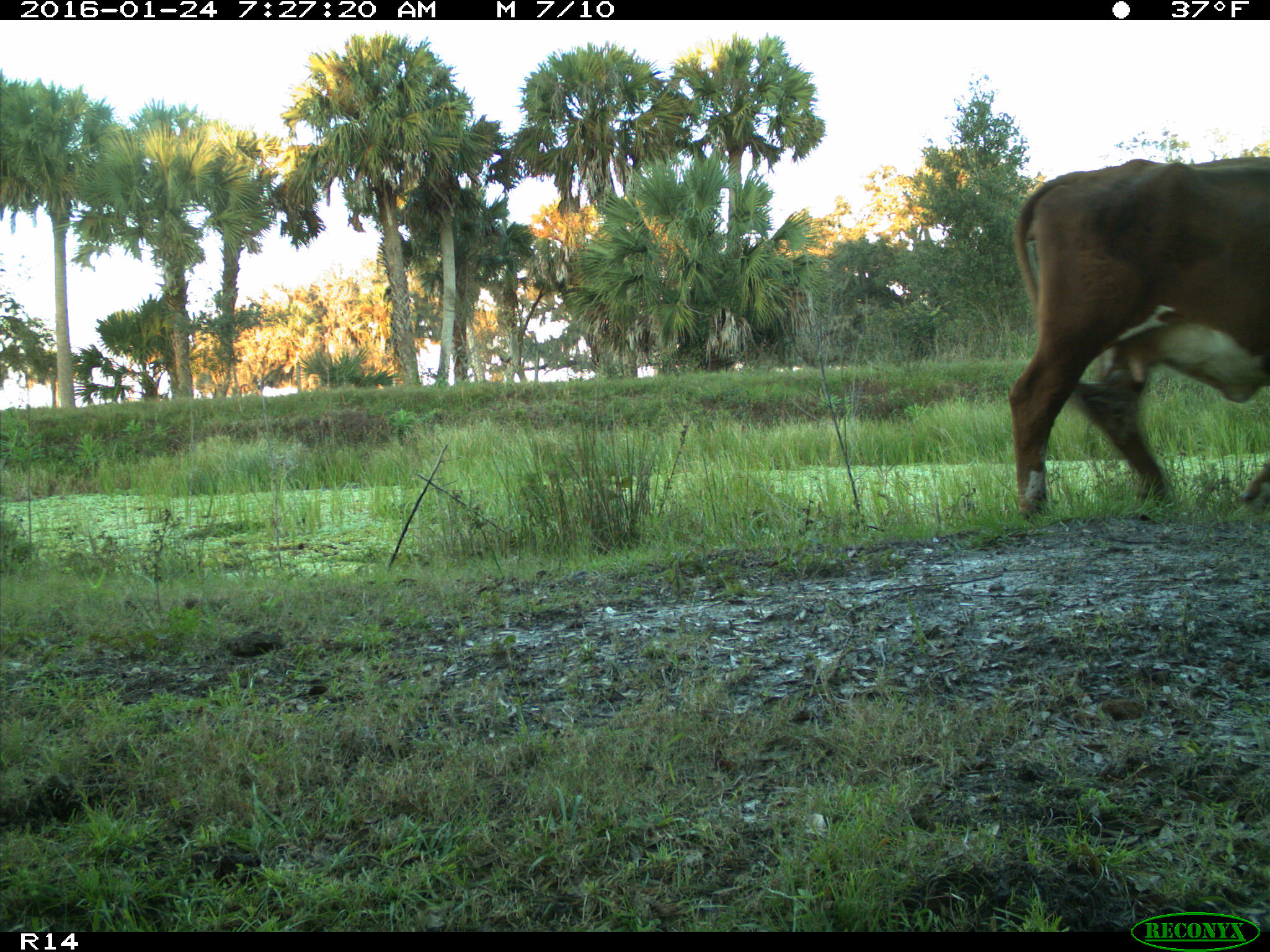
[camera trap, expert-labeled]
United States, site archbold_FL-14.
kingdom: Animalia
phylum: Chordata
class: Mammalia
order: Artiodactyla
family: Bovidae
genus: Bos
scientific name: Bos taurus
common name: domestic cow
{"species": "Bos taurus (domestic cow)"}